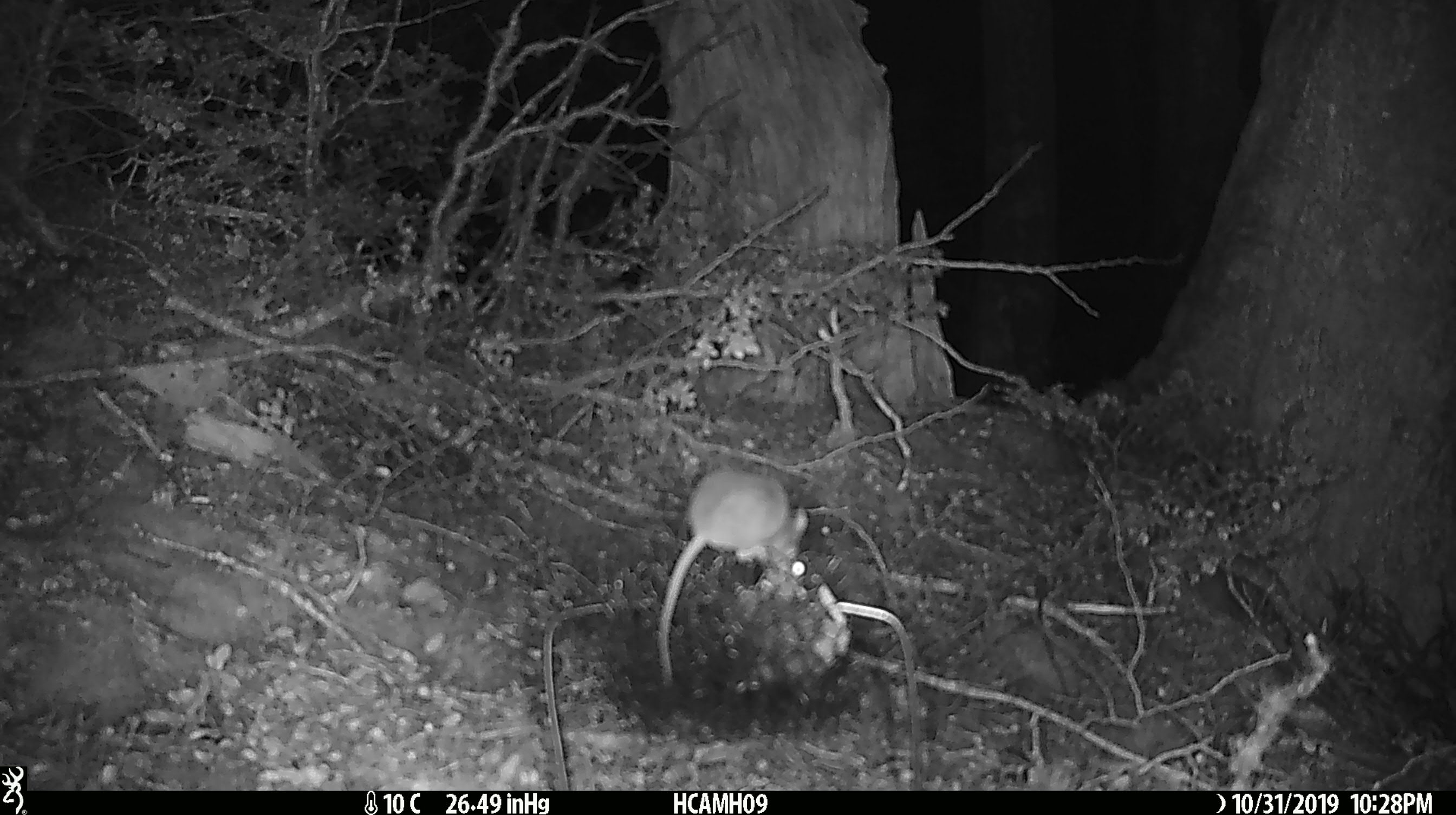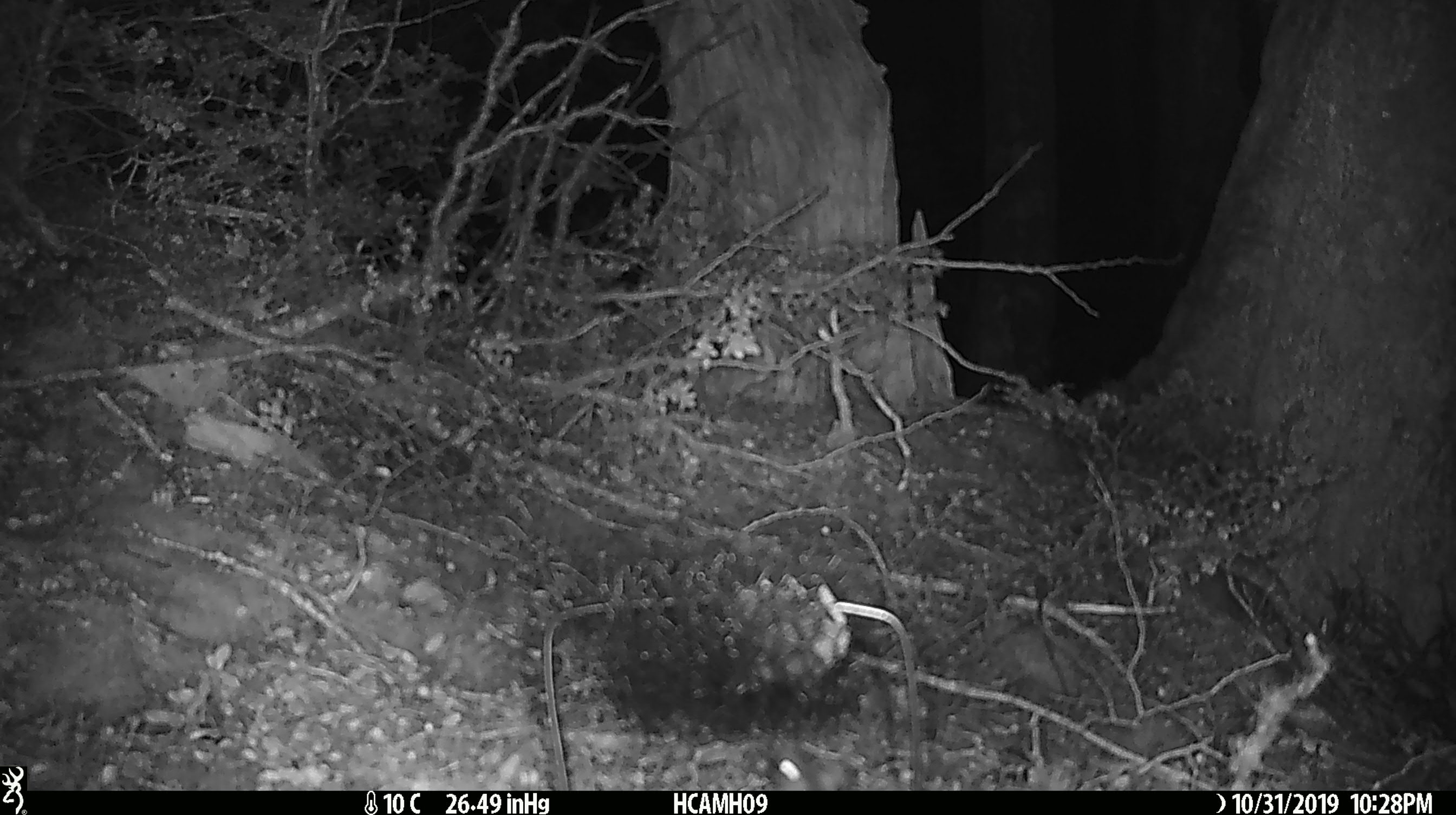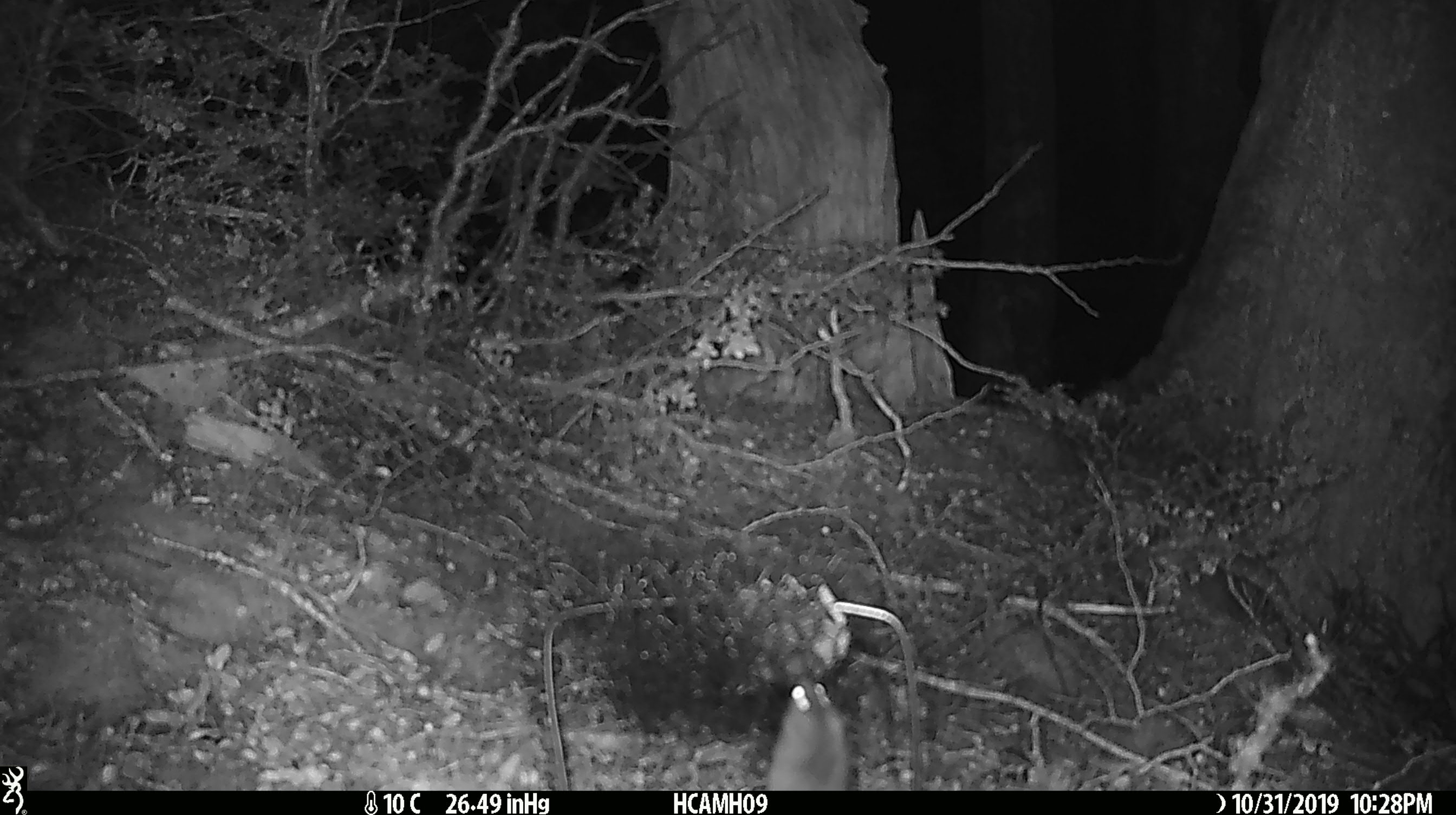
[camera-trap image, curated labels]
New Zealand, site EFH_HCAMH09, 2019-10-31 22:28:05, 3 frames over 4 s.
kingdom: Animalia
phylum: Chordata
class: Mammalia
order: Rodentia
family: Muridae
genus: Mus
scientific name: Mus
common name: mouse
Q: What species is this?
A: Mouse (Mus).